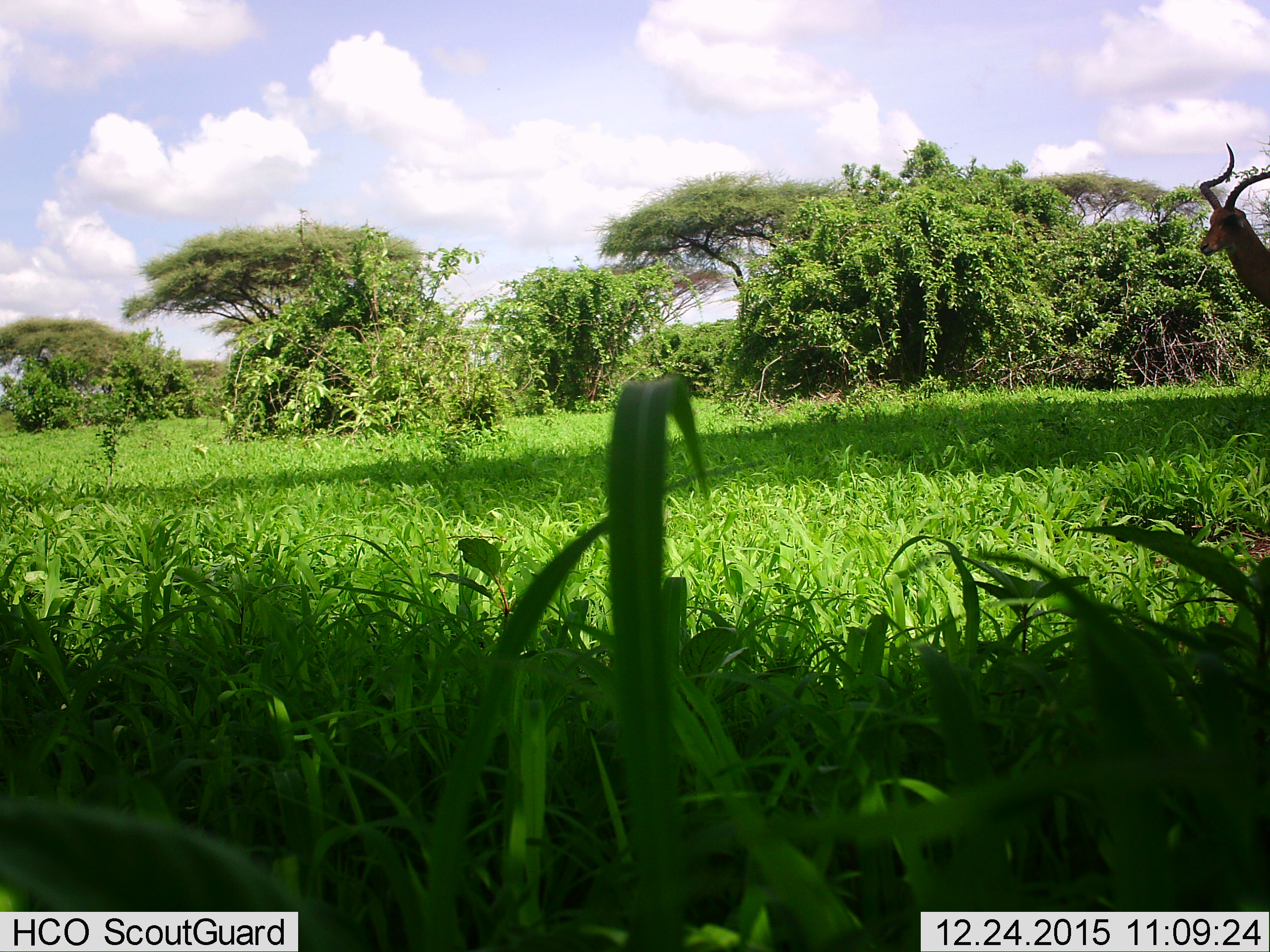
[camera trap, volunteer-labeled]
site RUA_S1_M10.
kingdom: Animalia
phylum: Chordata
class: Mammalia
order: Artiodactyla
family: Bovidae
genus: Aepyceros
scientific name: Aepyceros melampus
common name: impala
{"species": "impala (Aepyceros melampus)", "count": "1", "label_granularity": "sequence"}